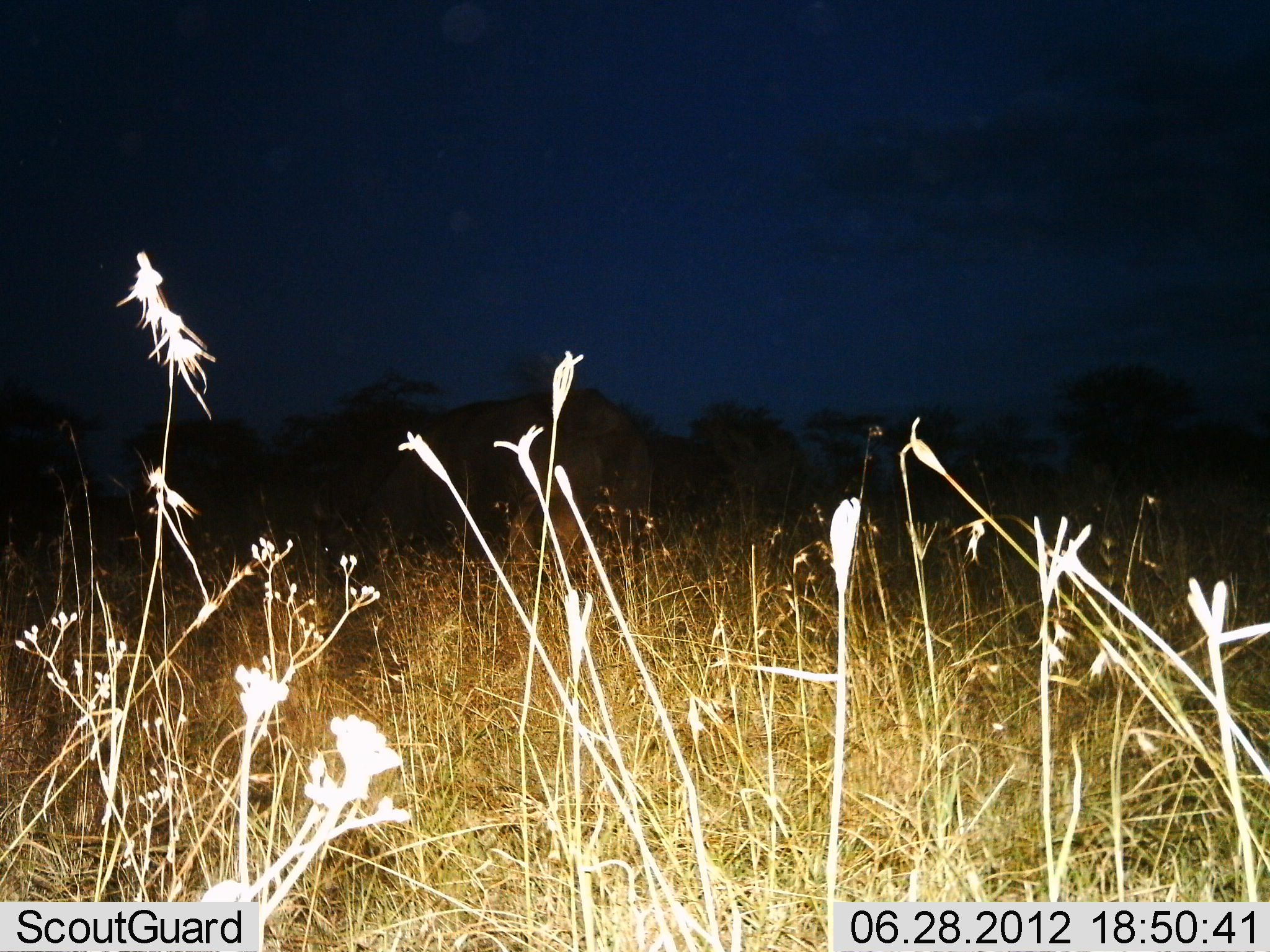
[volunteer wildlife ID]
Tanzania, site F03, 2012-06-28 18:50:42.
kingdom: Animalia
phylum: Chordata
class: Mammalia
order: Proboscidea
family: Elephantidae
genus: Loxodonta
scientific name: Loxodonta africana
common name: african bush elephant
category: elephant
Elephant (african bush elephant) (Loxodonta africana), count 1. Behavior (volunteer vote fractions): standing 75%, resting 0%, moving 12%, interacting 0%. Young present (vote fraction): 0%. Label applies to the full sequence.